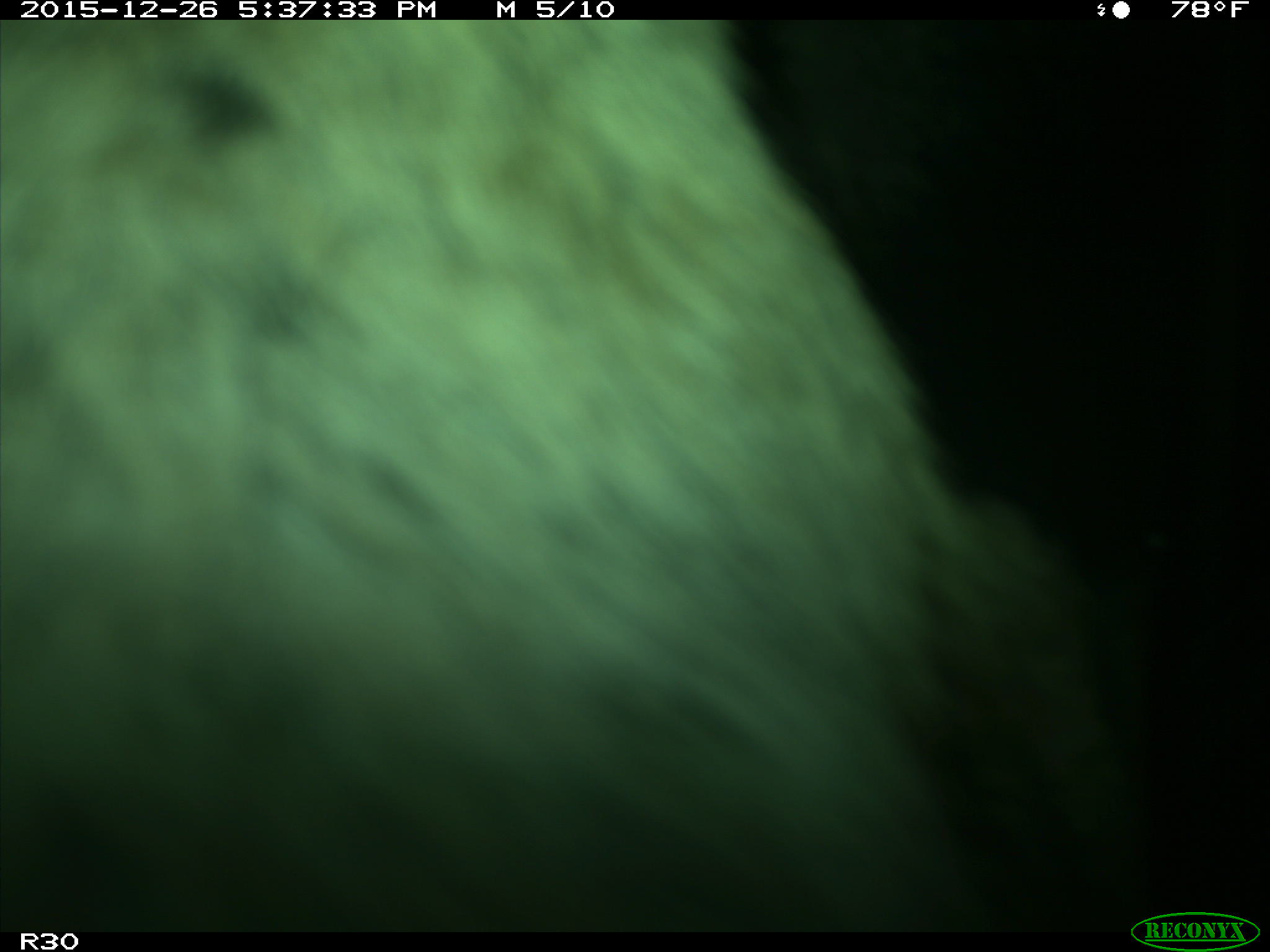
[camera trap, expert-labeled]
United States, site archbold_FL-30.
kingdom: Animalia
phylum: Chordata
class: Mammalia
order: Artiodactyla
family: Bovidae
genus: Bos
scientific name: Bos taurus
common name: domestic cow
Bos taurus (domestic cow).